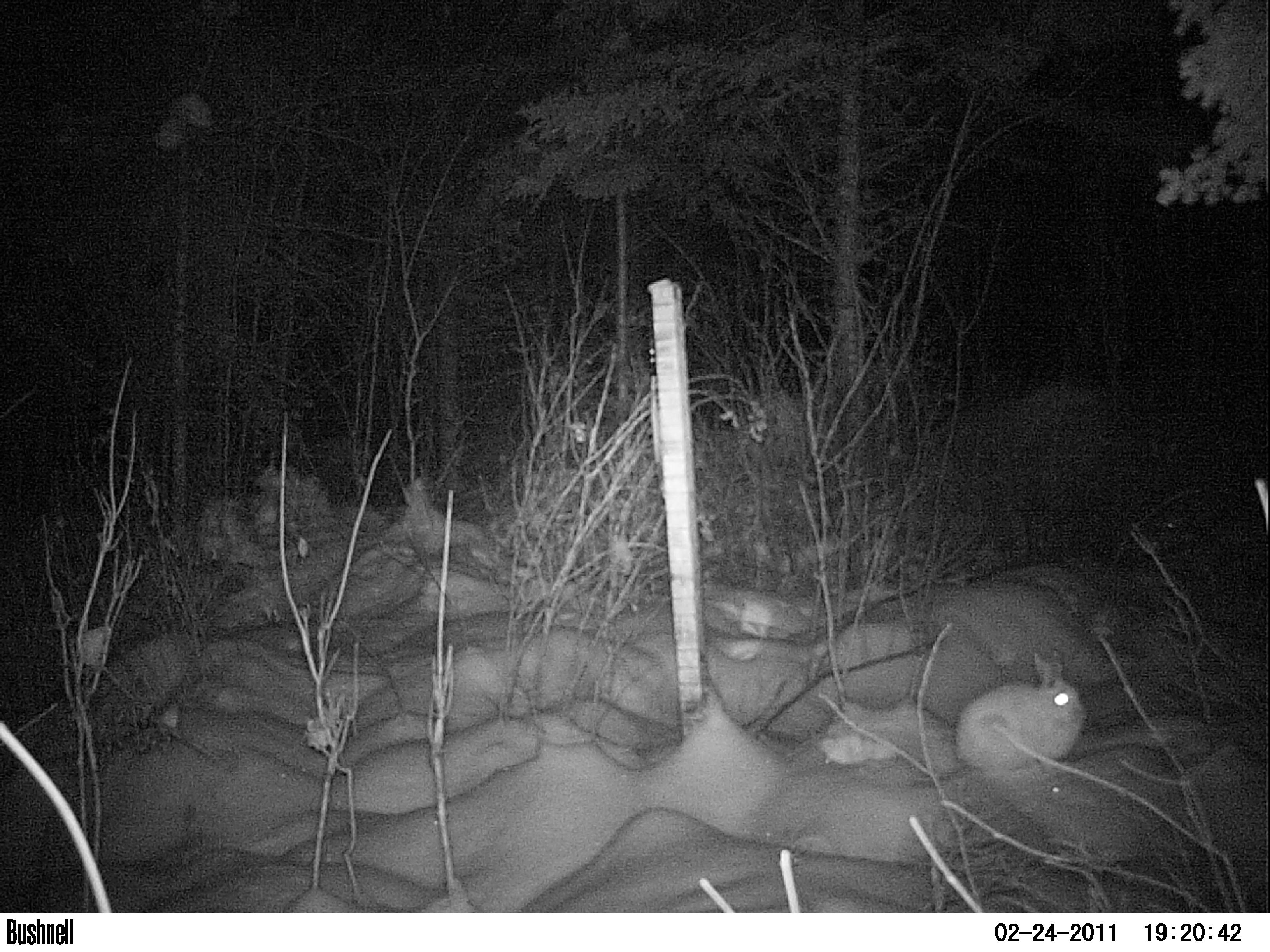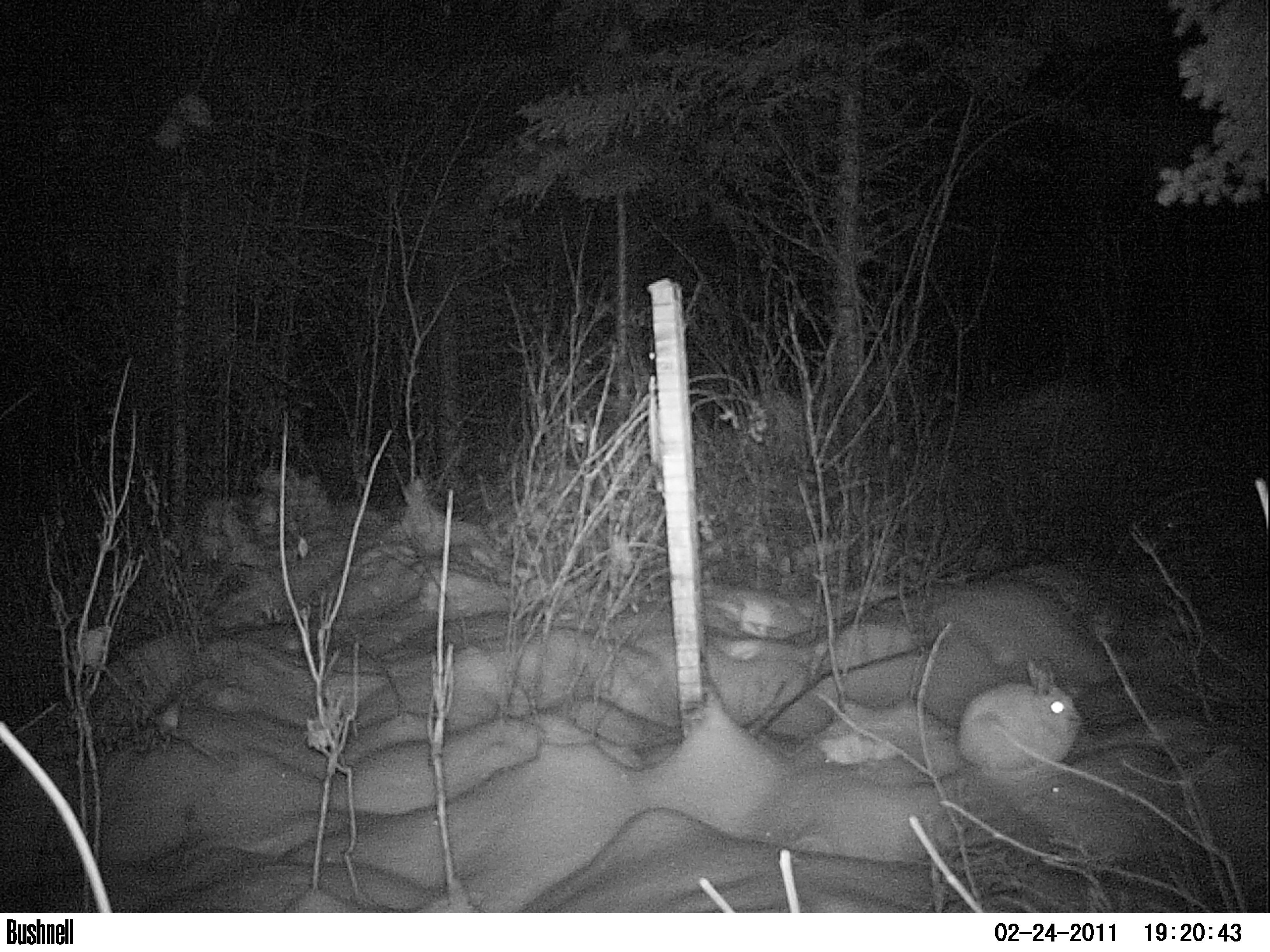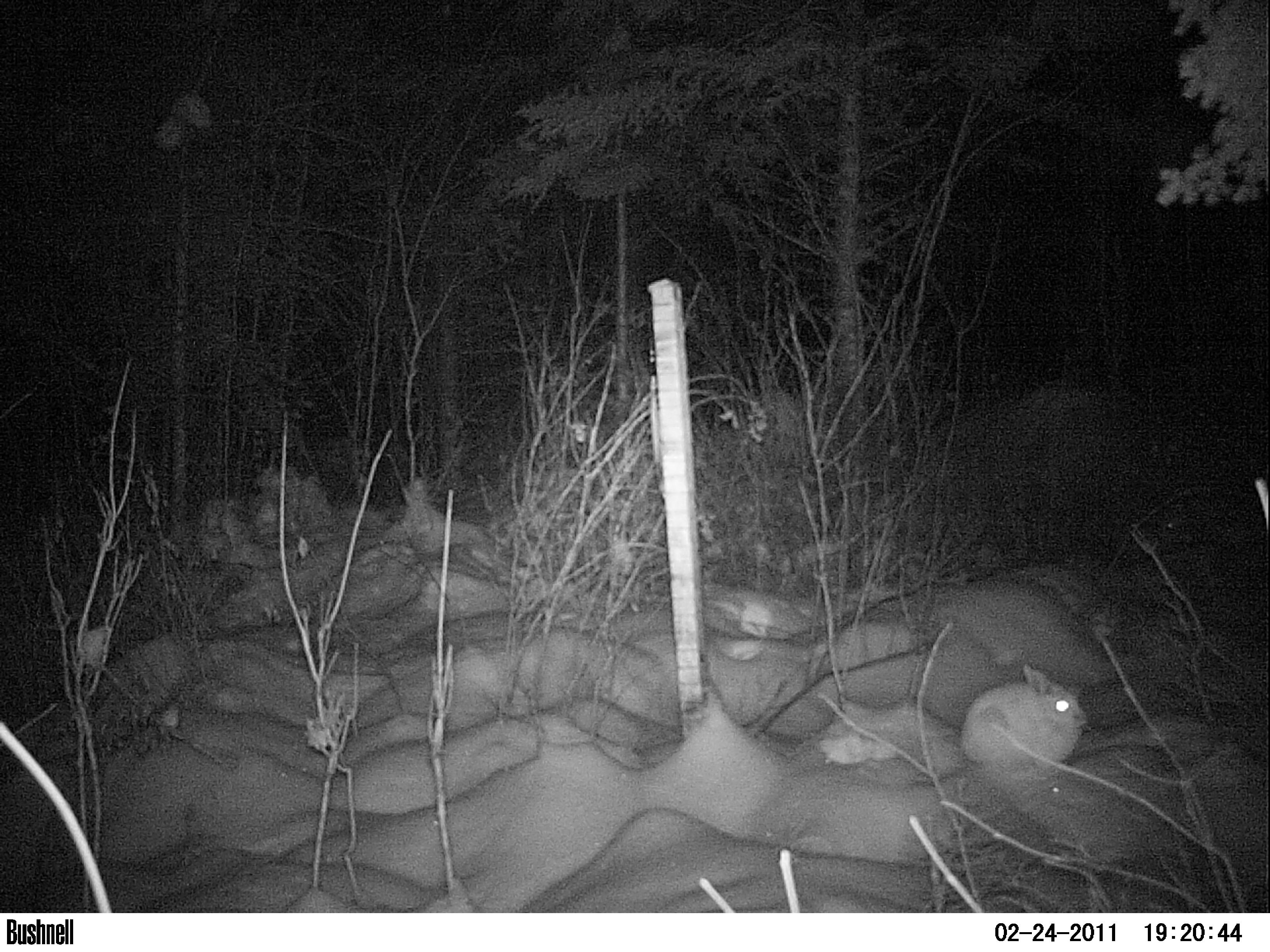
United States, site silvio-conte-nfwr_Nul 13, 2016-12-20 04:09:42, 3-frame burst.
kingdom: Animalia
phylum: Chordata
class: Mammalia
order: Lagomorpha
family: Leporidae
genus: Lepus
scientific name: Lepus americanus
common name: snowshoe hare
Snowshoe hare (Lepus americanus).